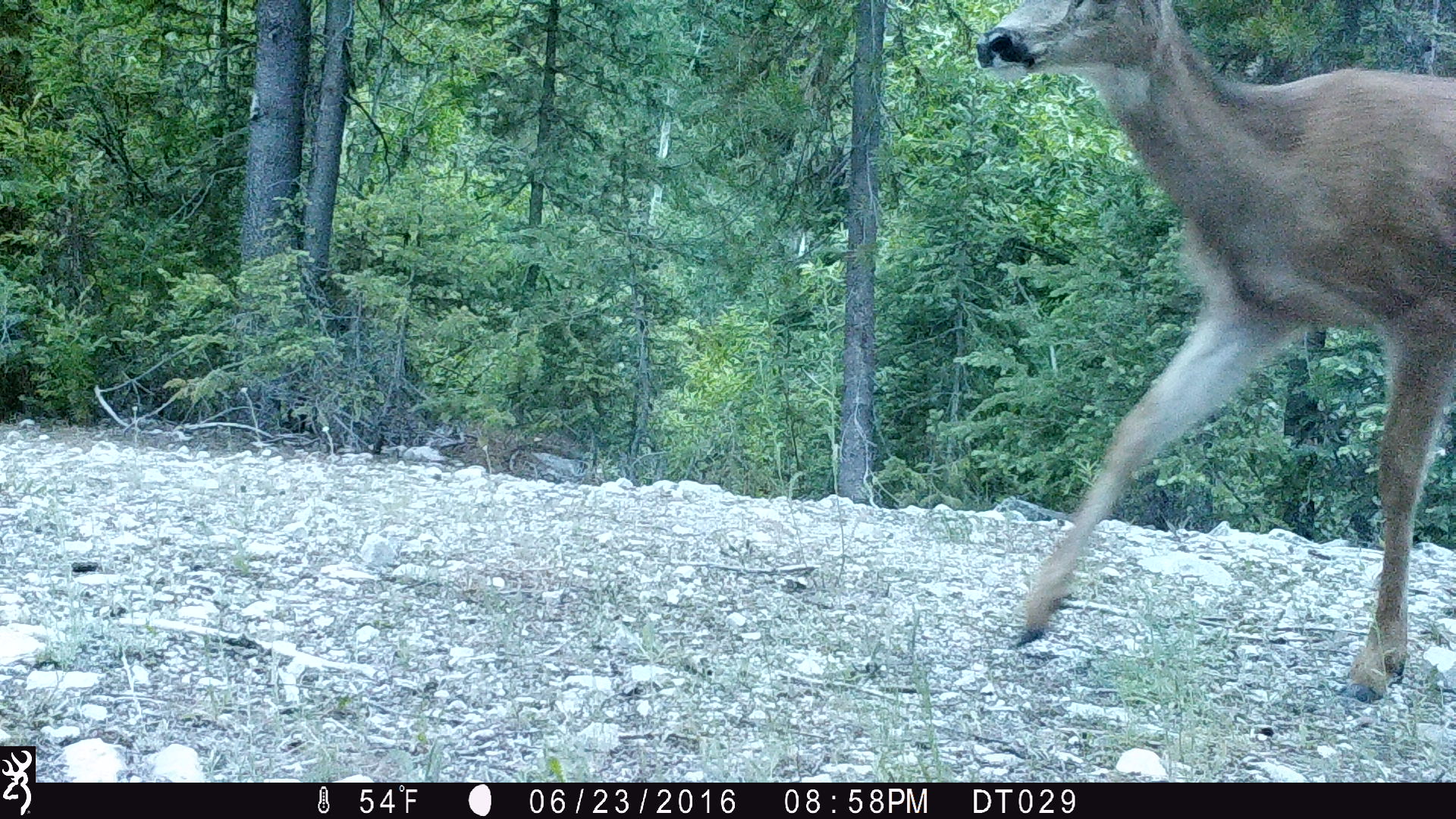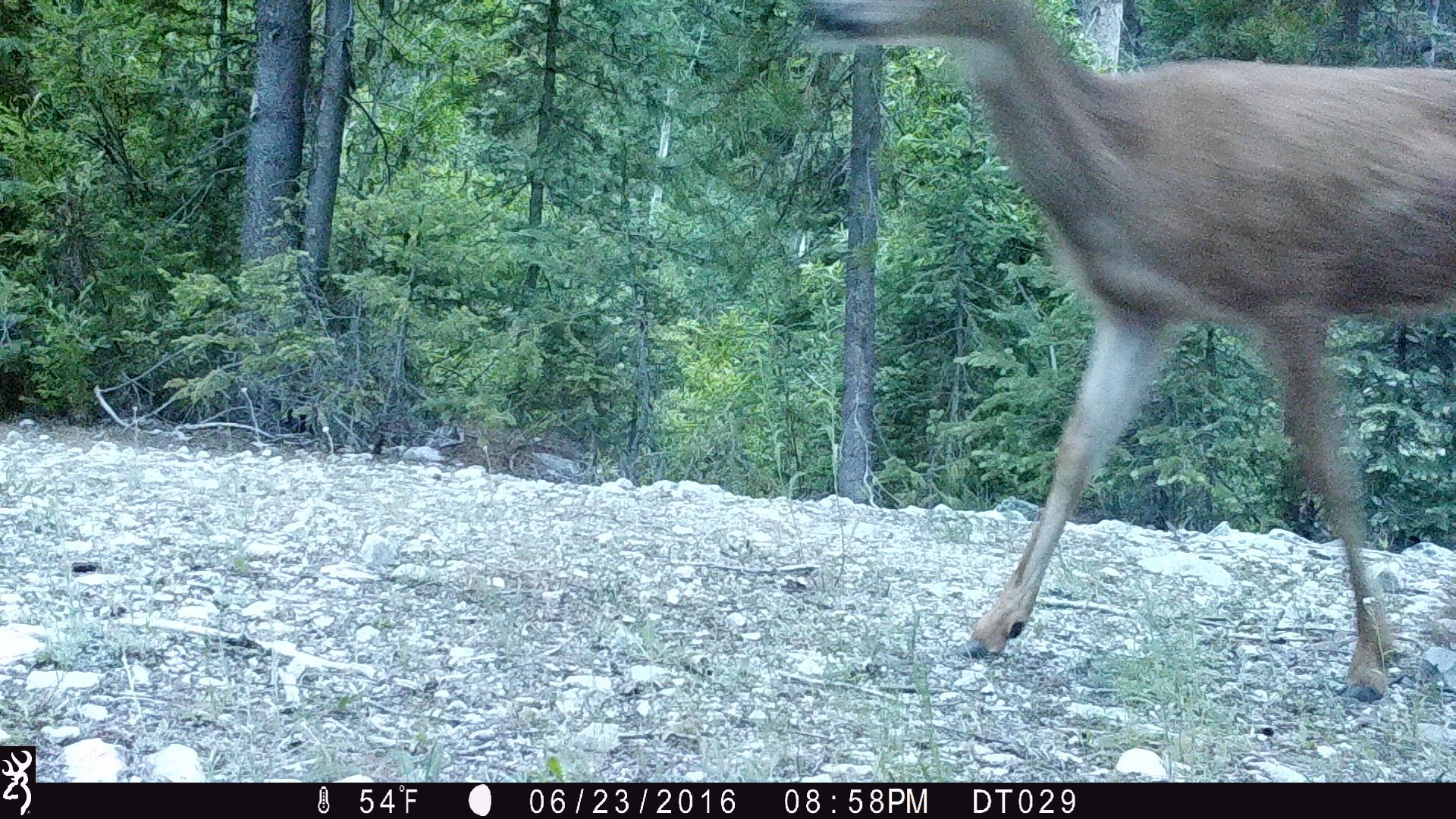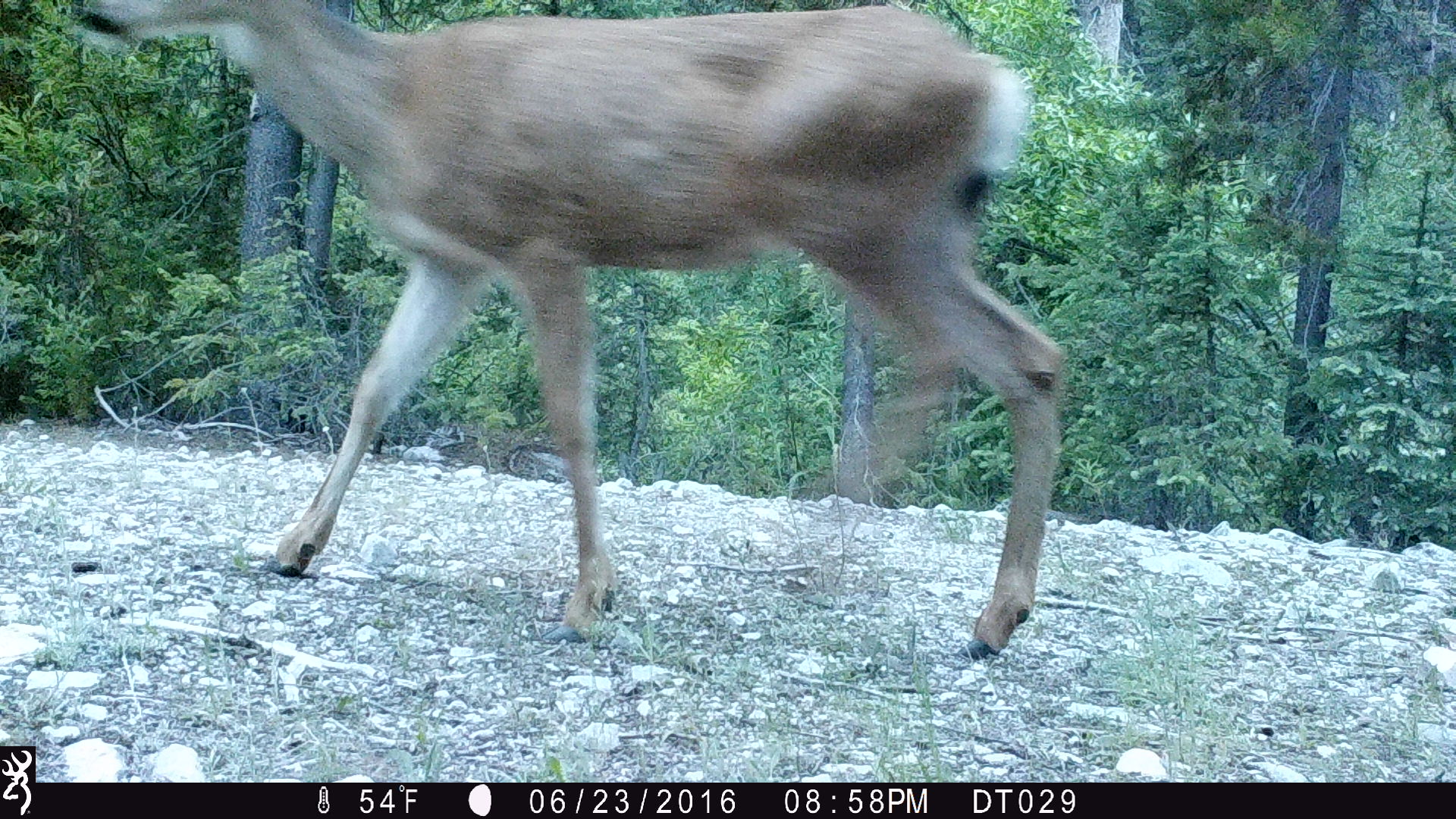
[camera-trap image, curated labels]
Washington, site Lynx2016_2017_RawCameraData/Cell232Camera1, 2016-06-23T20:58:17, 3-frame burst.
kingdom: Animalia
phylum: Chordata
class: Mammalia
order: Artiodactyla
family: Cervidae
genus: Odocoileus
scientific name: Odocoileus hemionus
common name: mule deer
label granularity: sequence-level